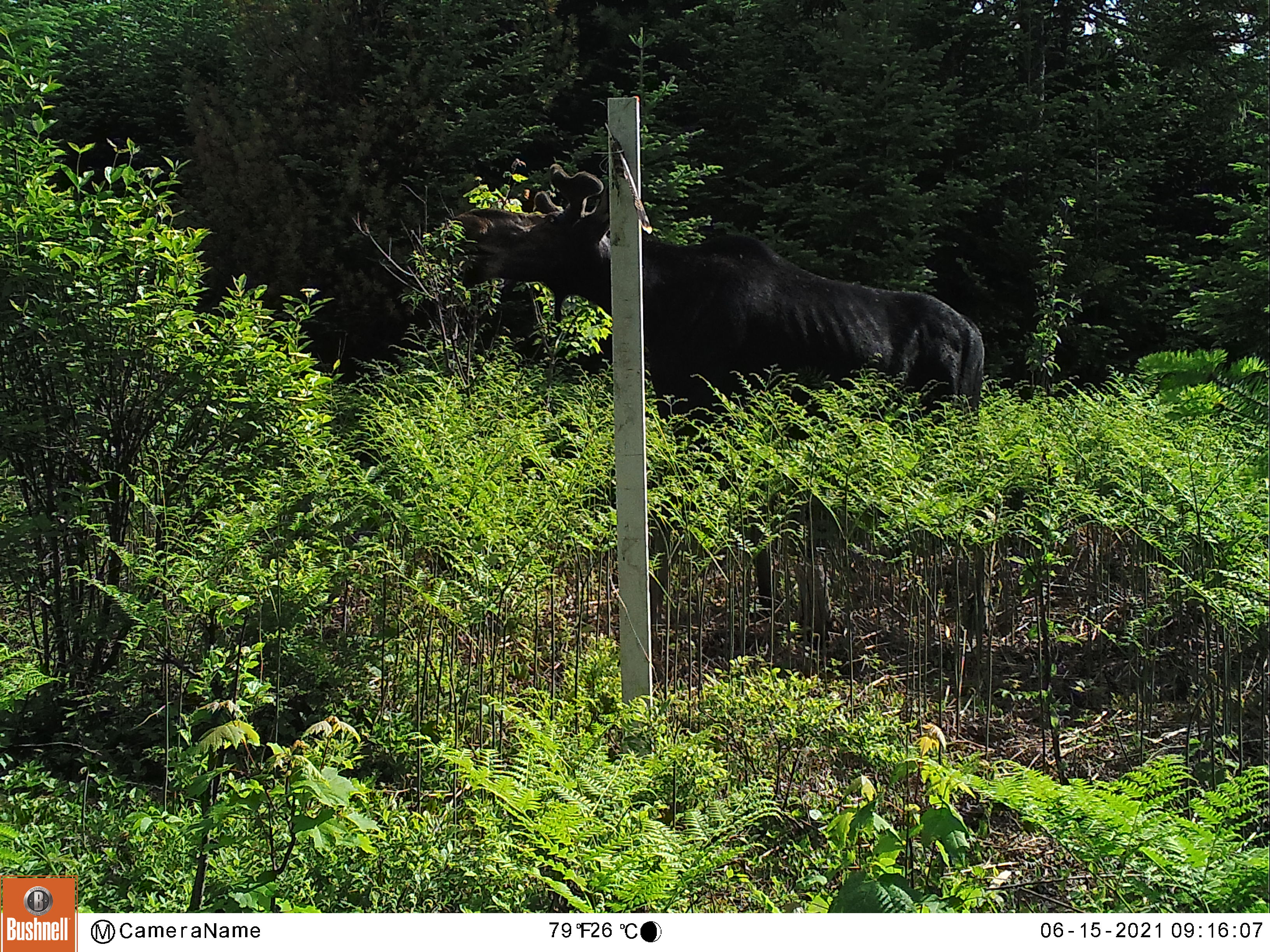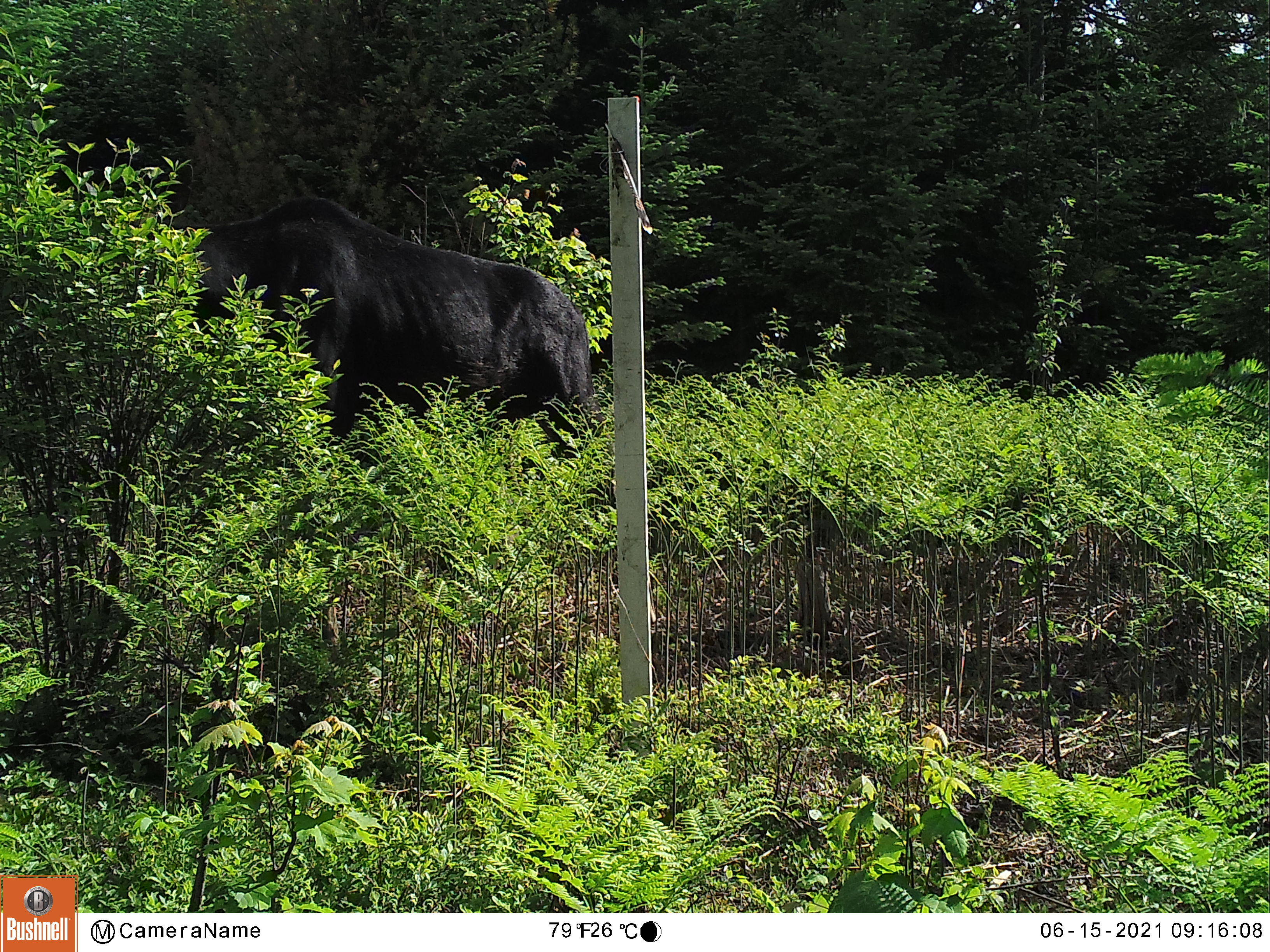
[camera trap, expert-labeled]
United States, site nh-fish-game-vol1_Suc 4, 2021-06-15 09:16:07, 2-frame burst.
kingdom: Animalia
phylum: Chordata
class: Mammalia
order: Artiodactyla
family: Cervidae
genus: Alces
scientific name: Alces alces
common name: moose